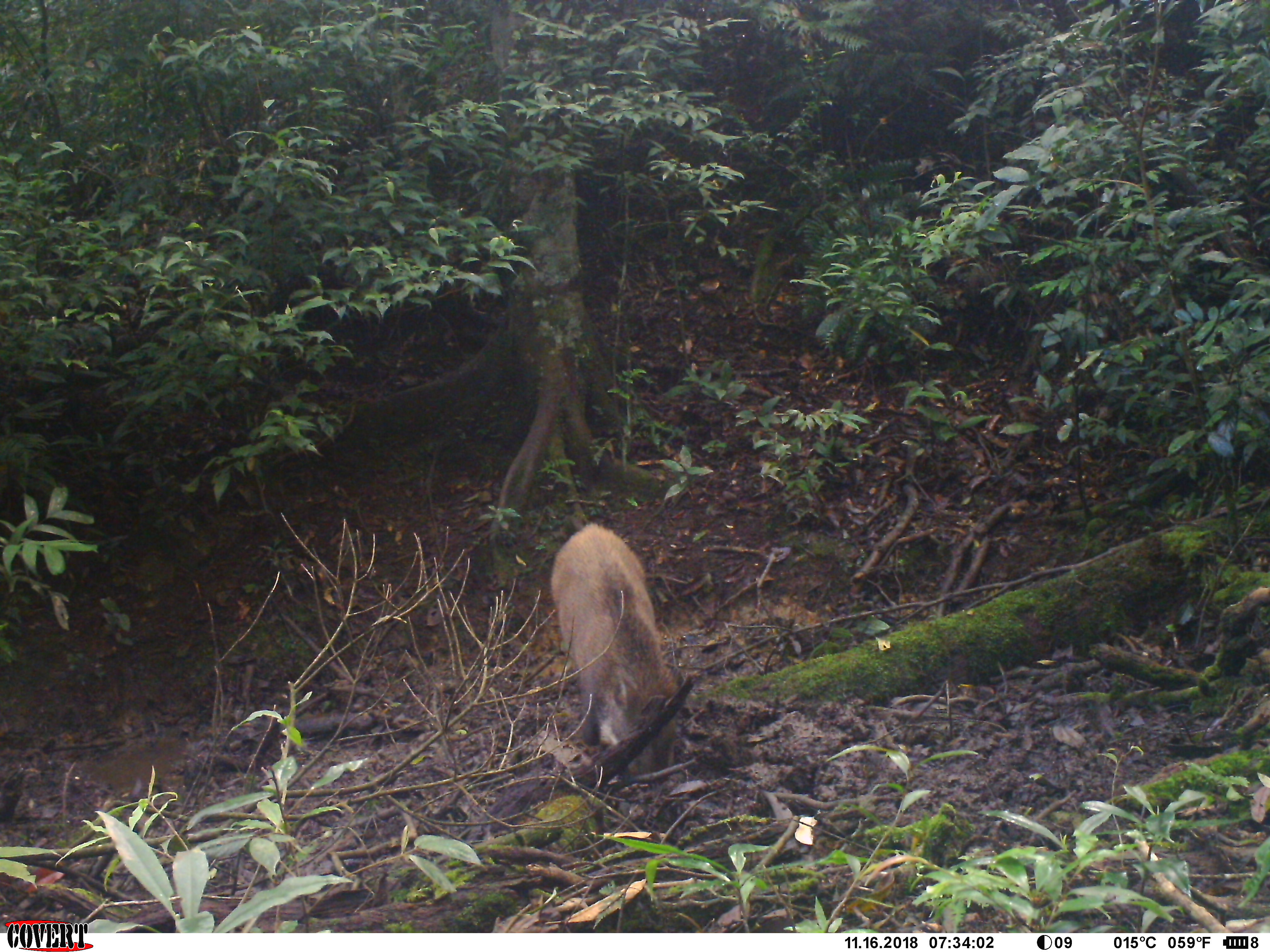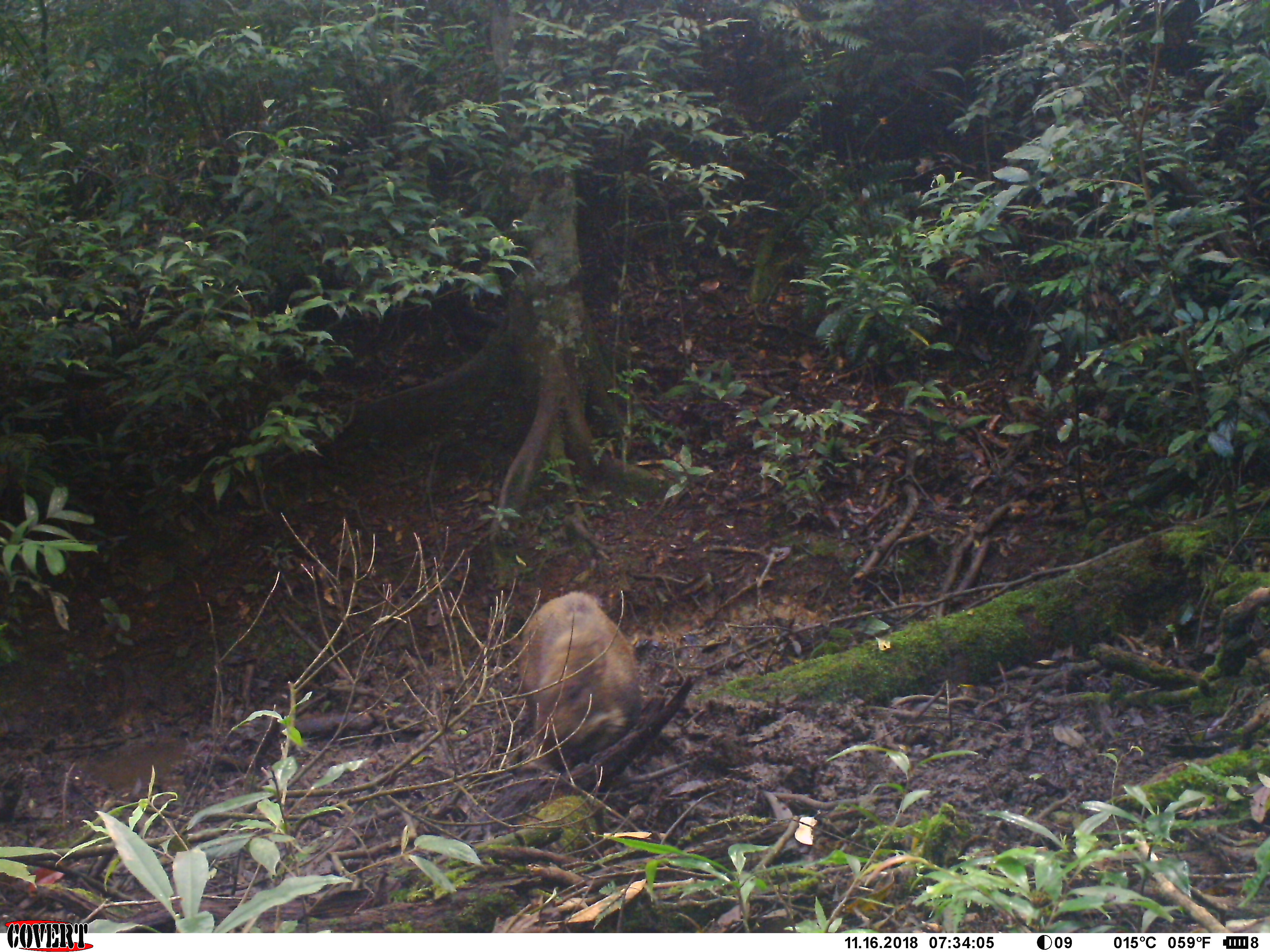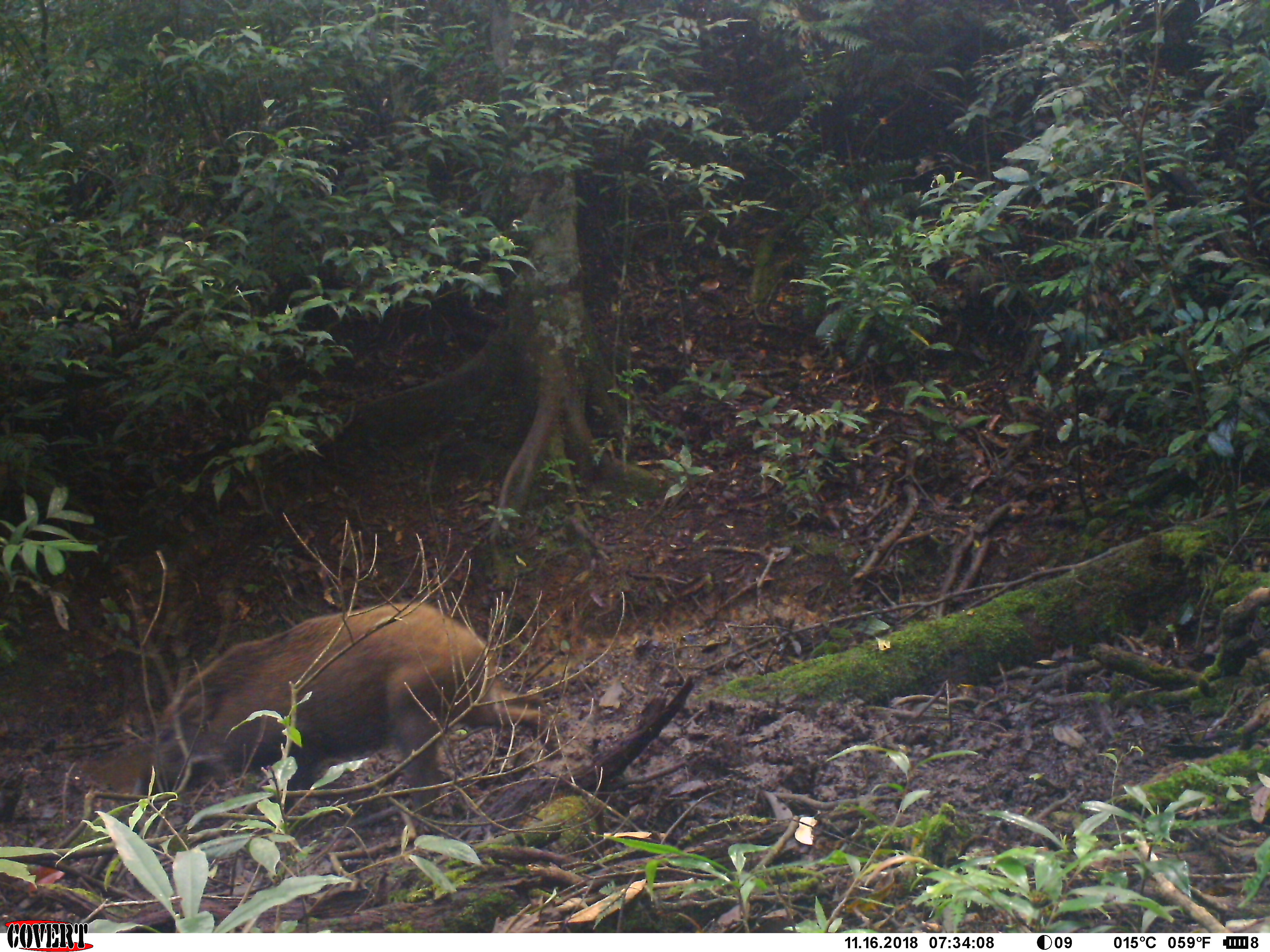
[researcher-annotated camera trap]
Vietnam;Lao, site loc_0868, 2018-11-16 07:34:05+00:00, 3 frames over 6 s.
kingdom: Animalia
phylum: Chordata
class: Mammalia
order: Artiodactyla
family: Suidae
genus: Sus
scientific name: Sus scrofa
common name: eurasian wild pig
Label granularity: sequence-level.